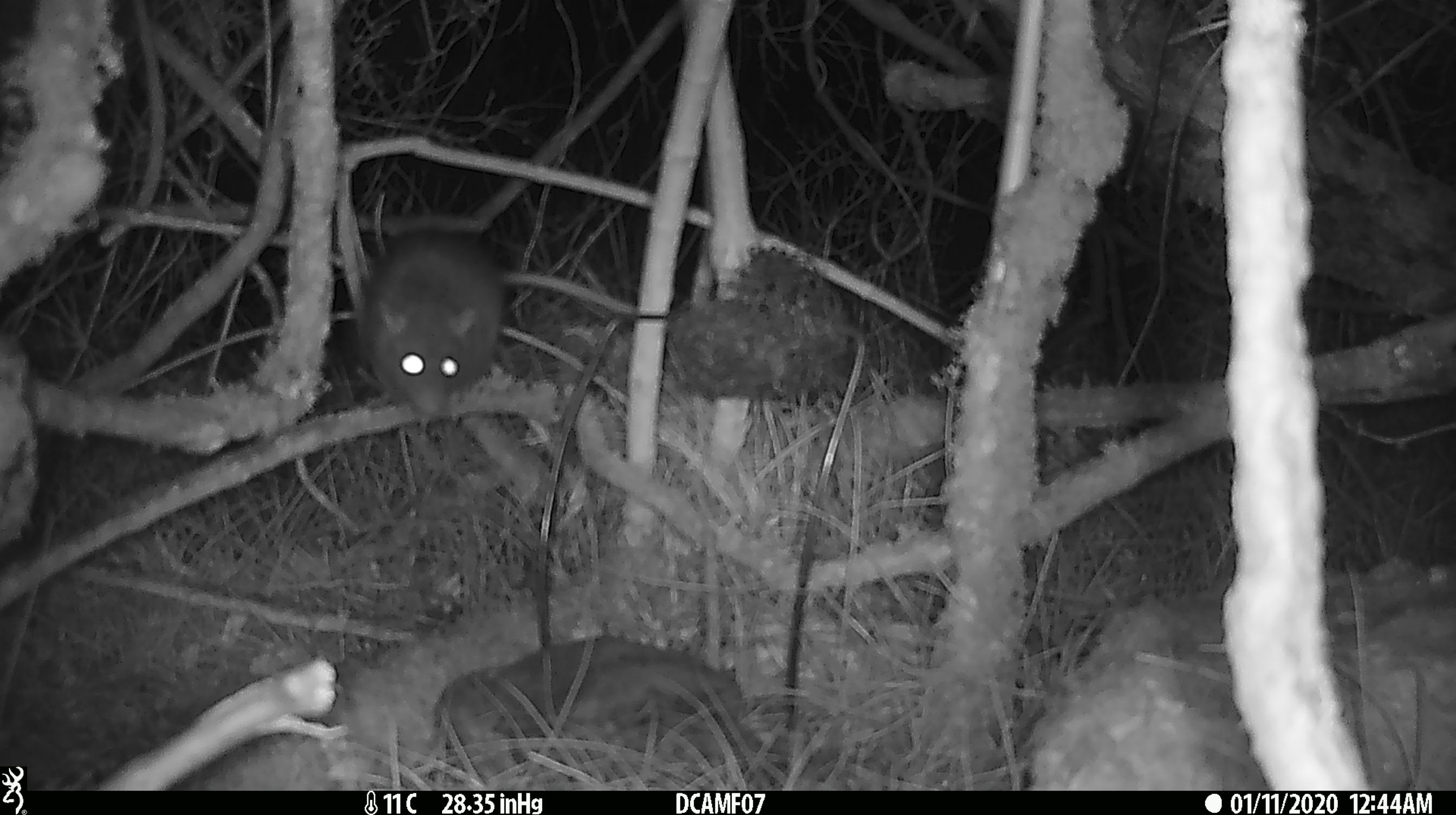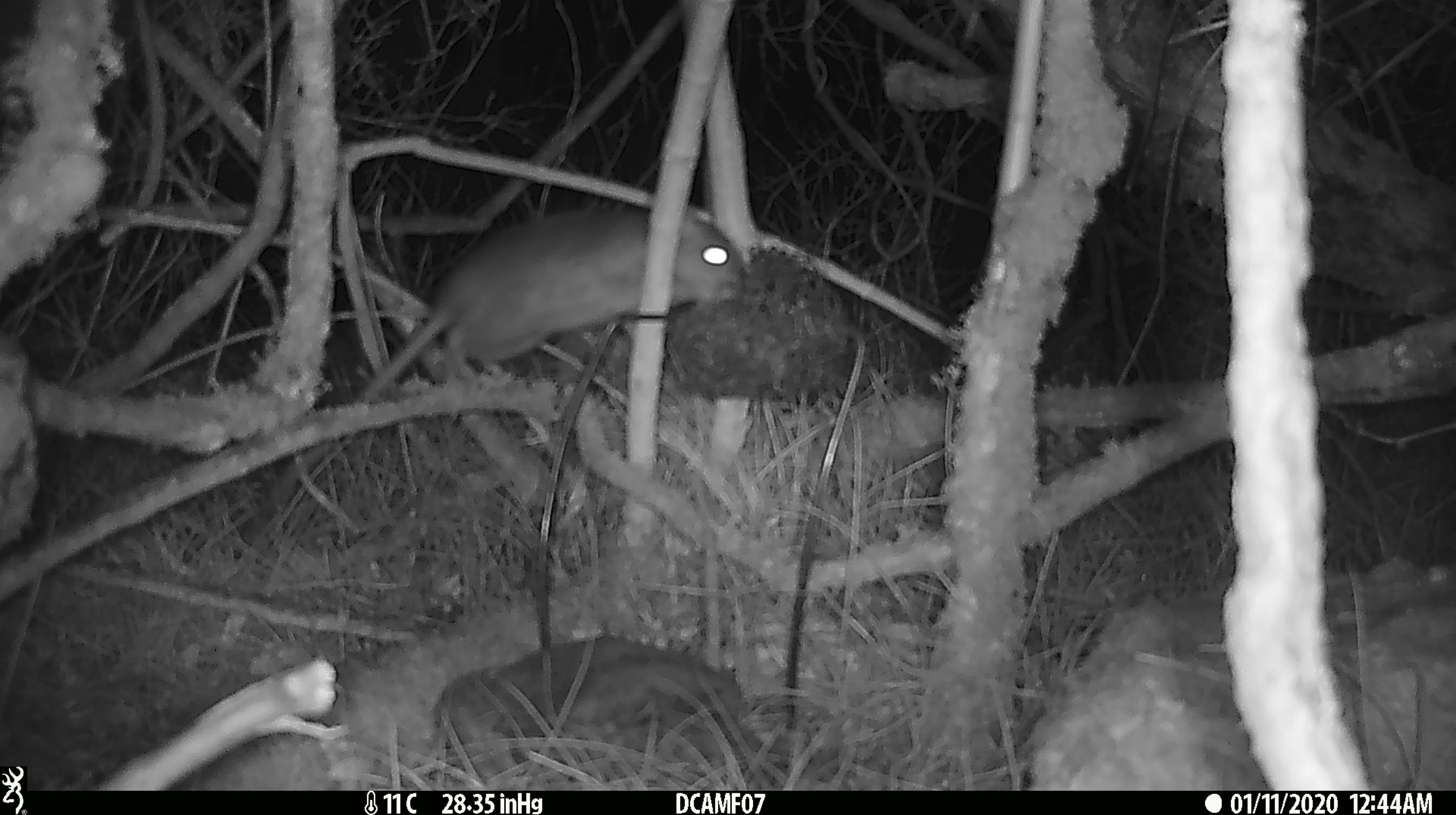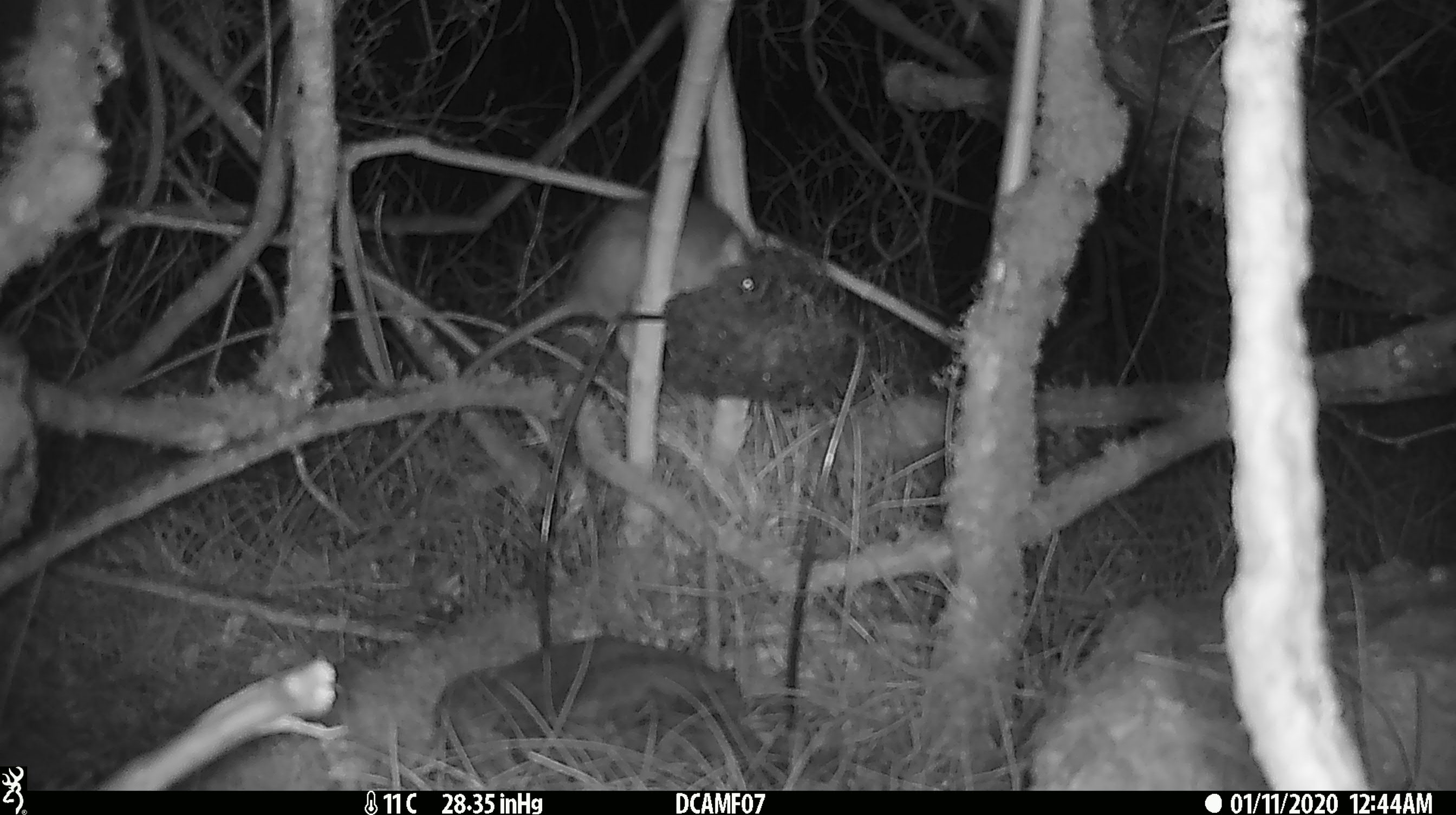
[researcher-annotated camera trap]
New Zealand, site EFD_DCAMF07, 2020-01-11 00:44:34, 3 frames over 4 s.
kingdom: Animalia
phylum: Chordata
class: Mammalia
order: Rodentia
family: Muridae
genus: Rattus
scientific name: Rattus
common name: rat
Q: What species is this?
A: Rat (Rattus).